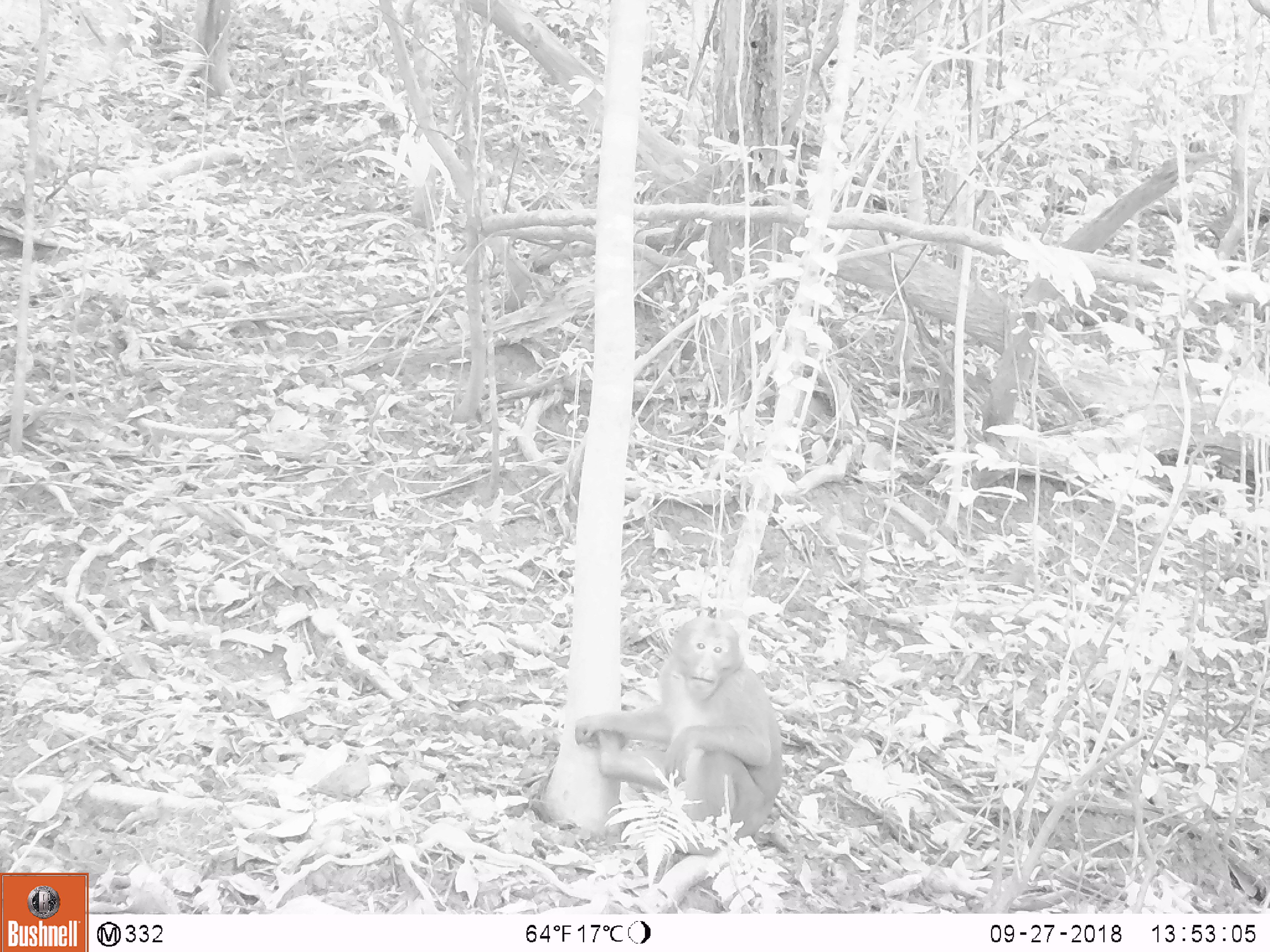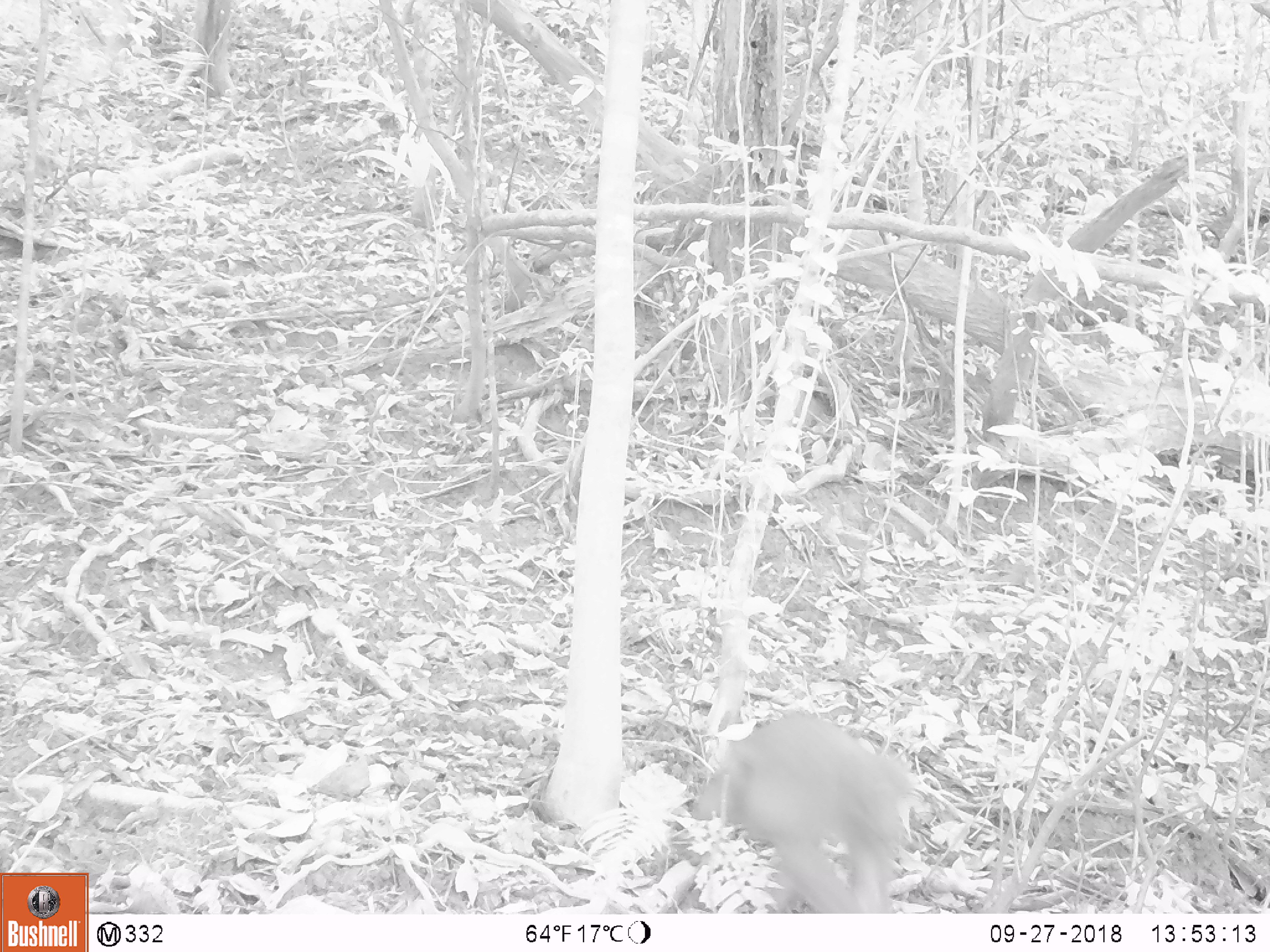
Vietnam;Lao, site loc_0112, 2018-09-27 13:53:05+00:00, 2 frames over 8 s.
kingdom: Animalia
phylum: Chordata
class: Mammalia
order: Primates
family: Cercopithecidae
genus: Macaca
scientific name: Macaca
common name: macaque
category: unidentified macaque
Unidentified macaque (macaque) (Macaca). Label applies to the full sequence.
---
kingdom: Animalia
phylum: Chordata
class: Mammalia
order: Primates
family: Cercopithecidae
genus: Macaca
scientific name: Macaca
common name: macaques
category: assam or rhesus macaque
Assam or rhesus macaque (macaques) (Macaca). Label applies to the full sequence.